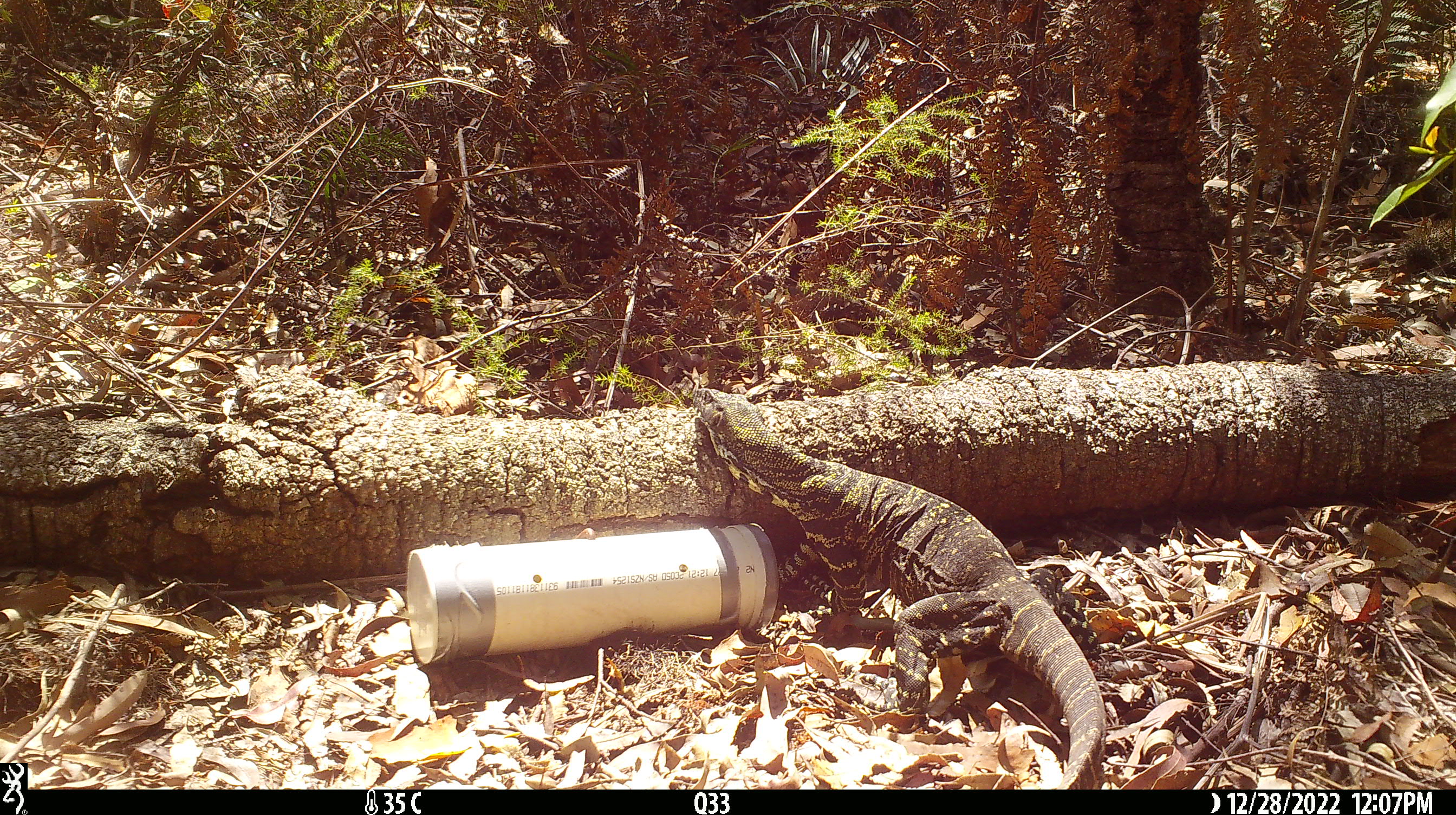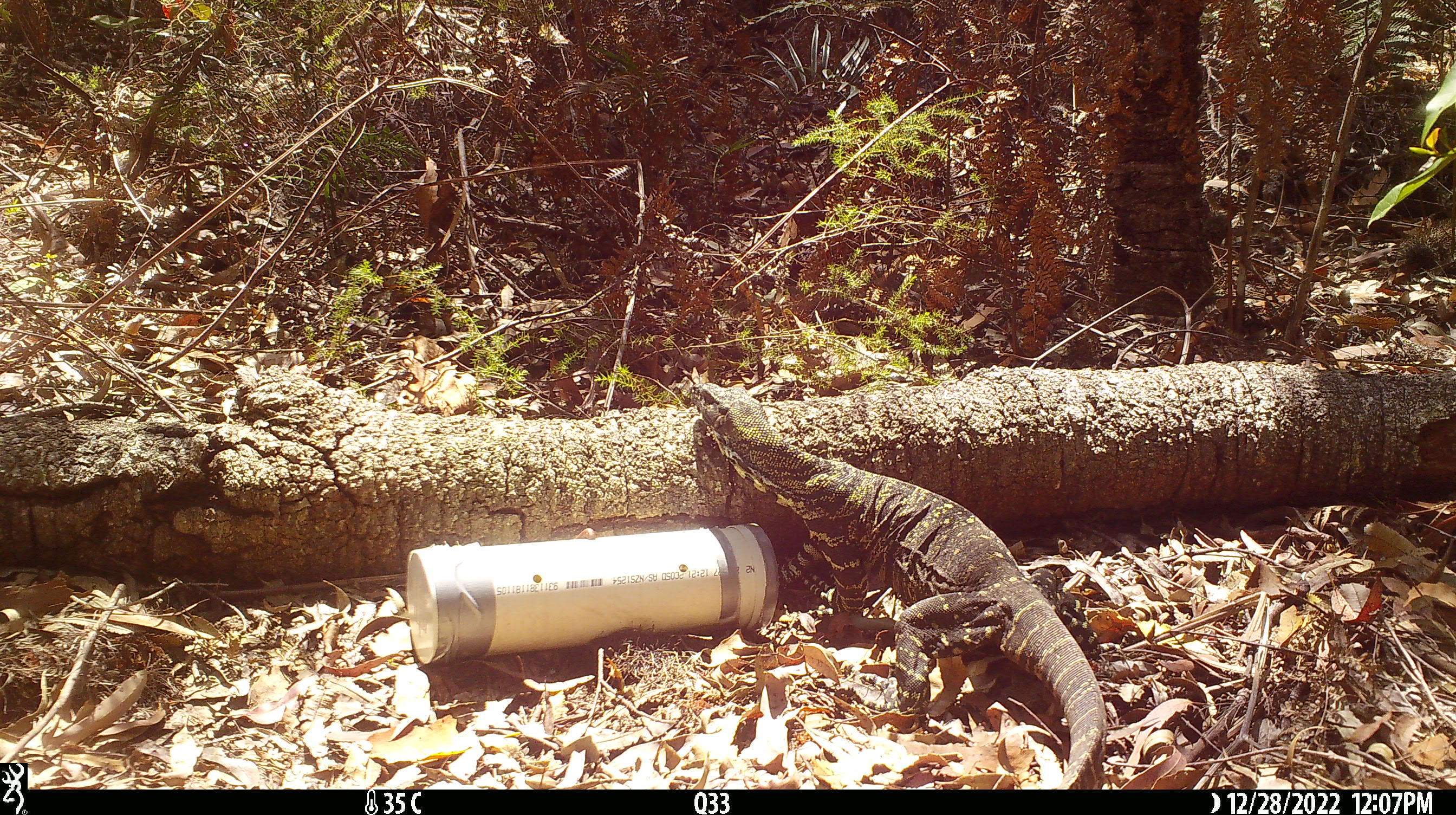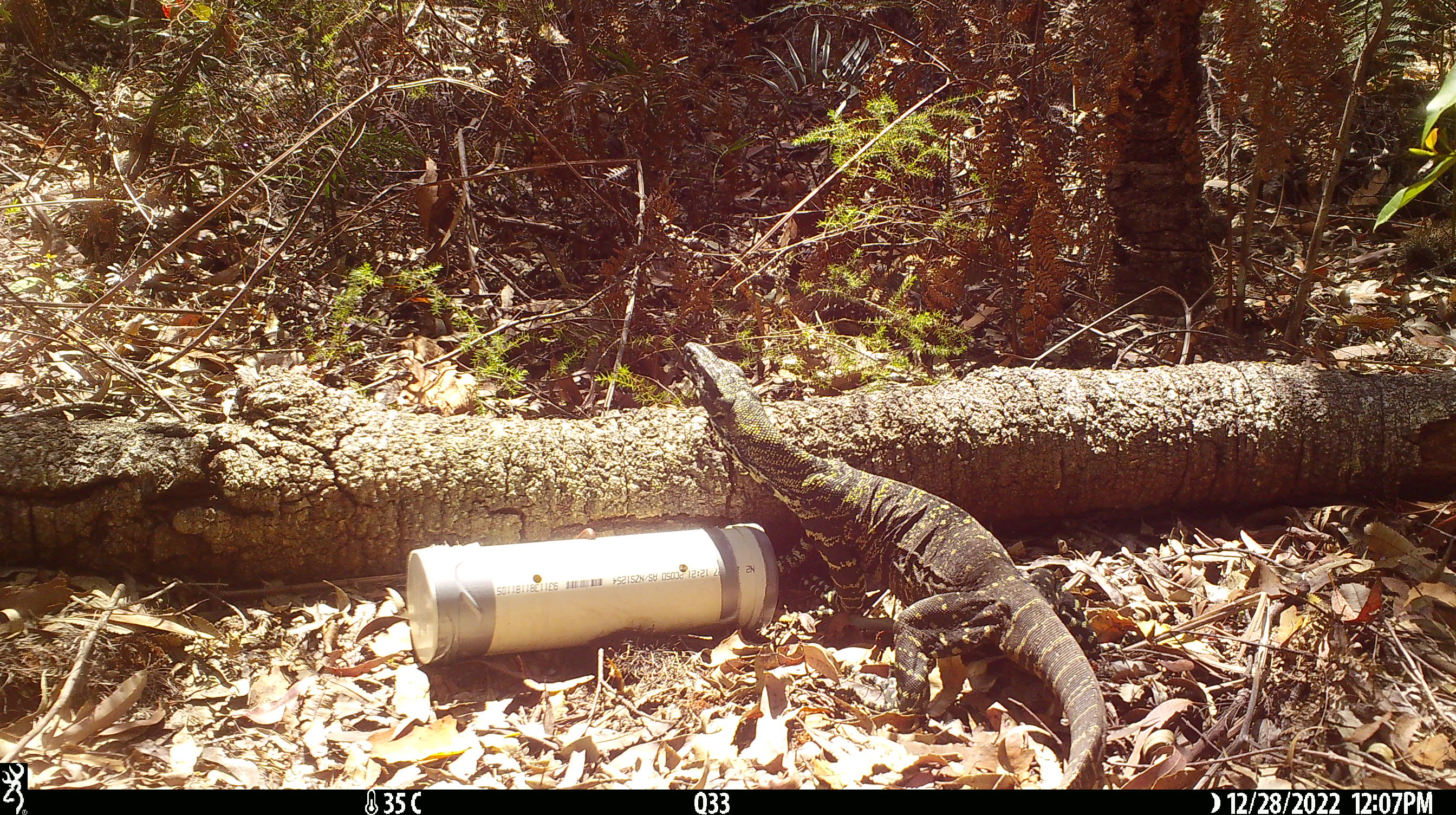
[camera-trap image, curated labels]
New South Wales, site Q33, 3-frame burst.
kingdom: Animalia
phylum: Chordata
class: Reptilia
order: Squamata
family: Varanidae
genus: Varanus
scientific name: Varanus varius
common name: lace monitor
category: goanna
Goanna (lace monitor) (Varanus varius).